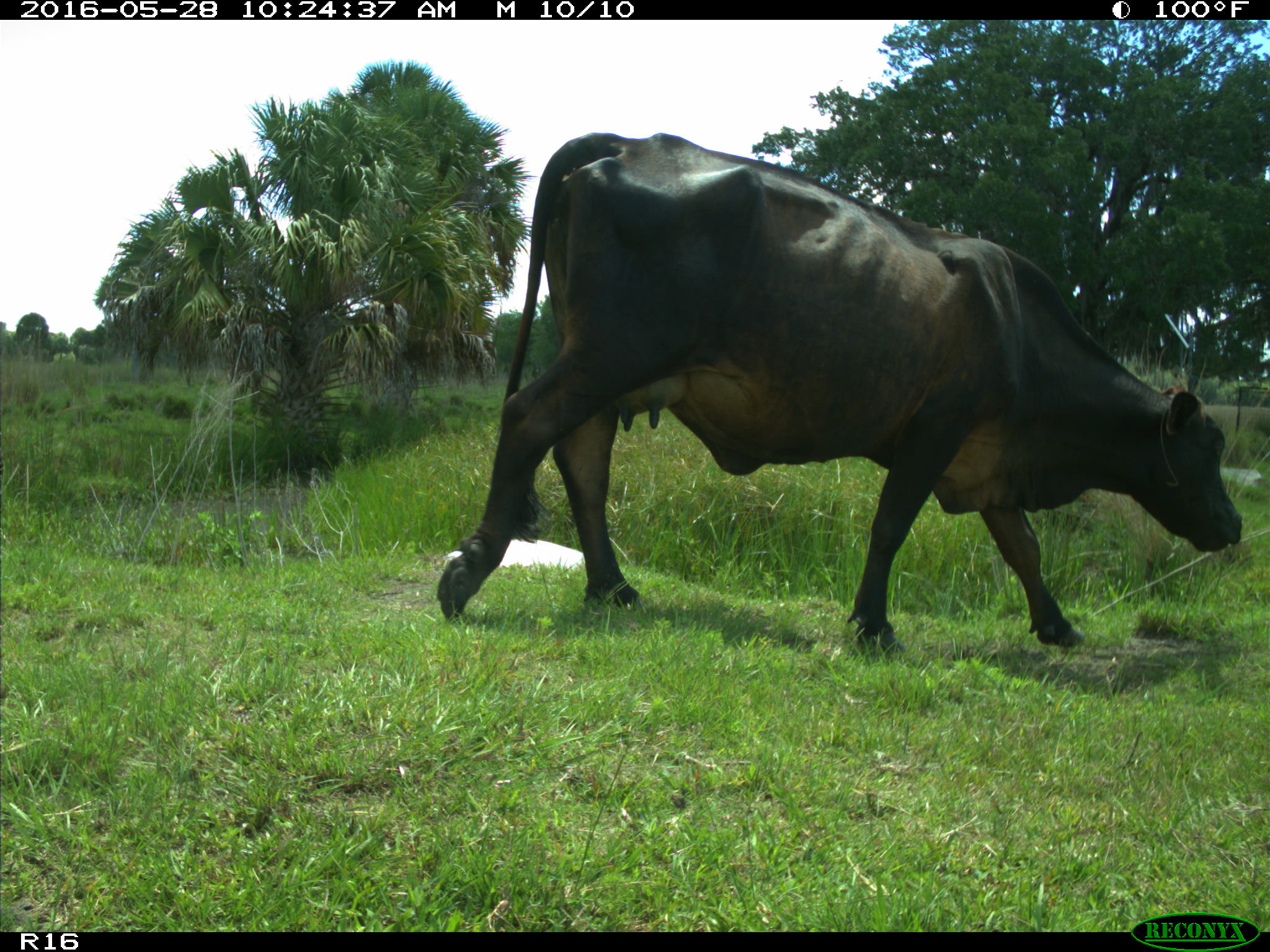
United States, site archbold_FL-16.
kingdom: Animalia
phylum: Chordata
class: Mammalia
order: Artiodactyla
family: Bovidae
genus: Bos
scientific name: Bos taurus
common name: domestic cow